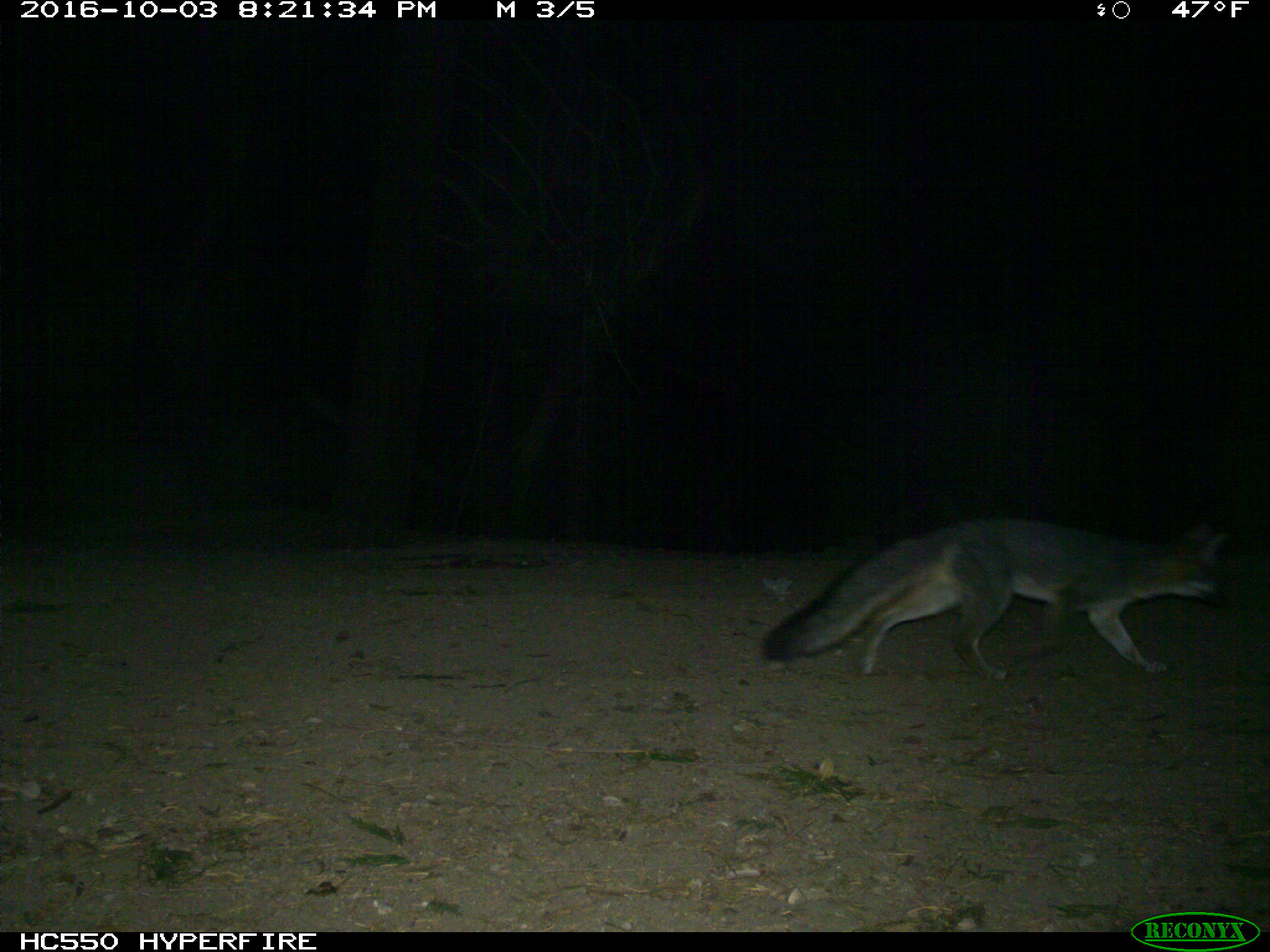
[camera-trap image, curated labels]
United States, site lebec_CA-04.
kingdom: Animalia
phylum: Chordata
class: Mammalia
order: Carnivora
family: Canidae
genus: Urocyon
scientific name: Urocyon cinereoargenteus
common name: gray fox